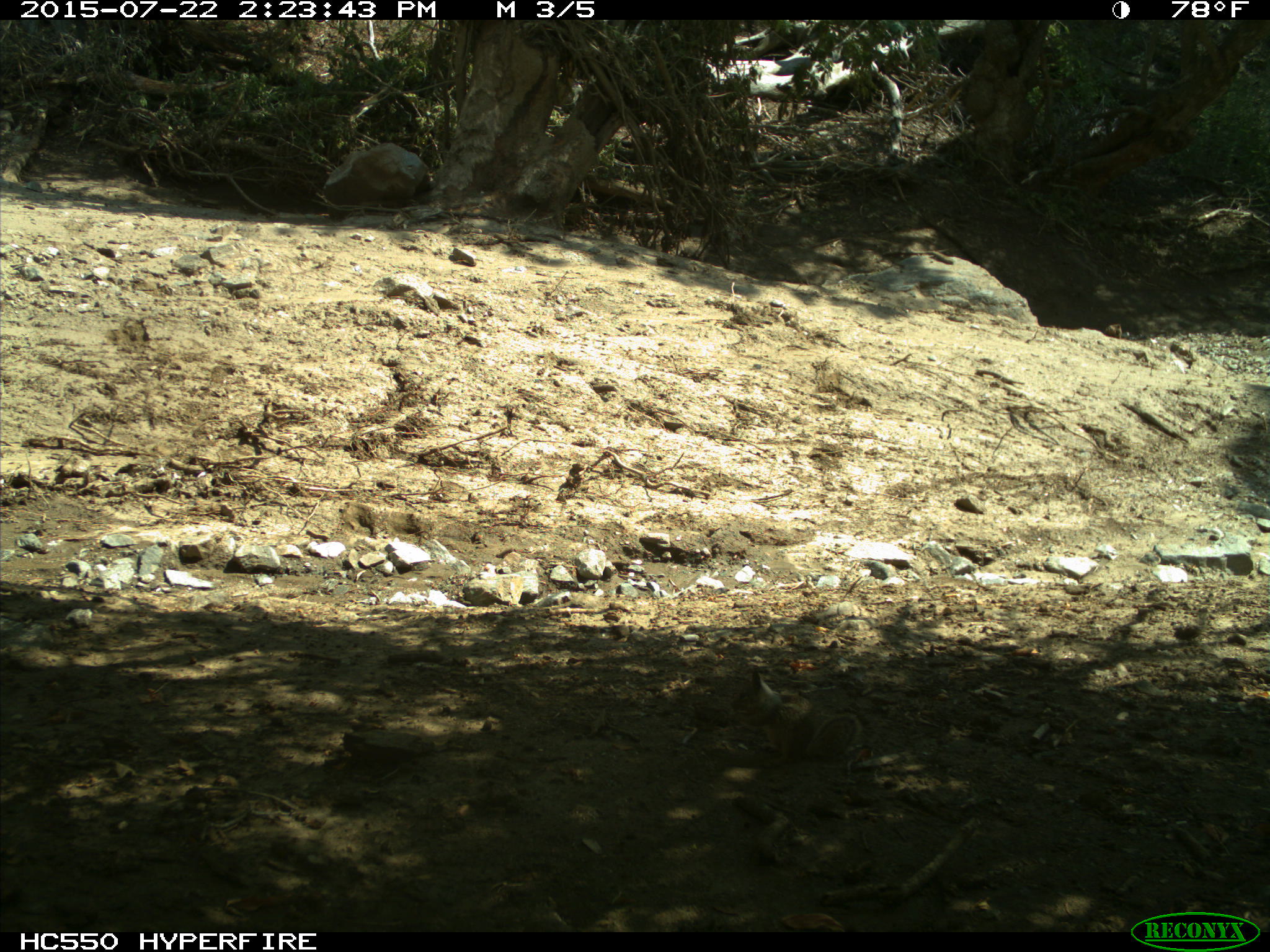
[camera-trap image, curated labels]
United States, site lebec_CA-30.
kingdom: Animalia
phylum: Chordata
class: Mammalia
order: Rodentia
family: Sciuridae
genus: Otospermophilus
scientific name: Otospermophilus beecheyi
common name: california ground squirrel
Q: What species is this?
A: Otospermophilus beecheyi (california ground squirrel).